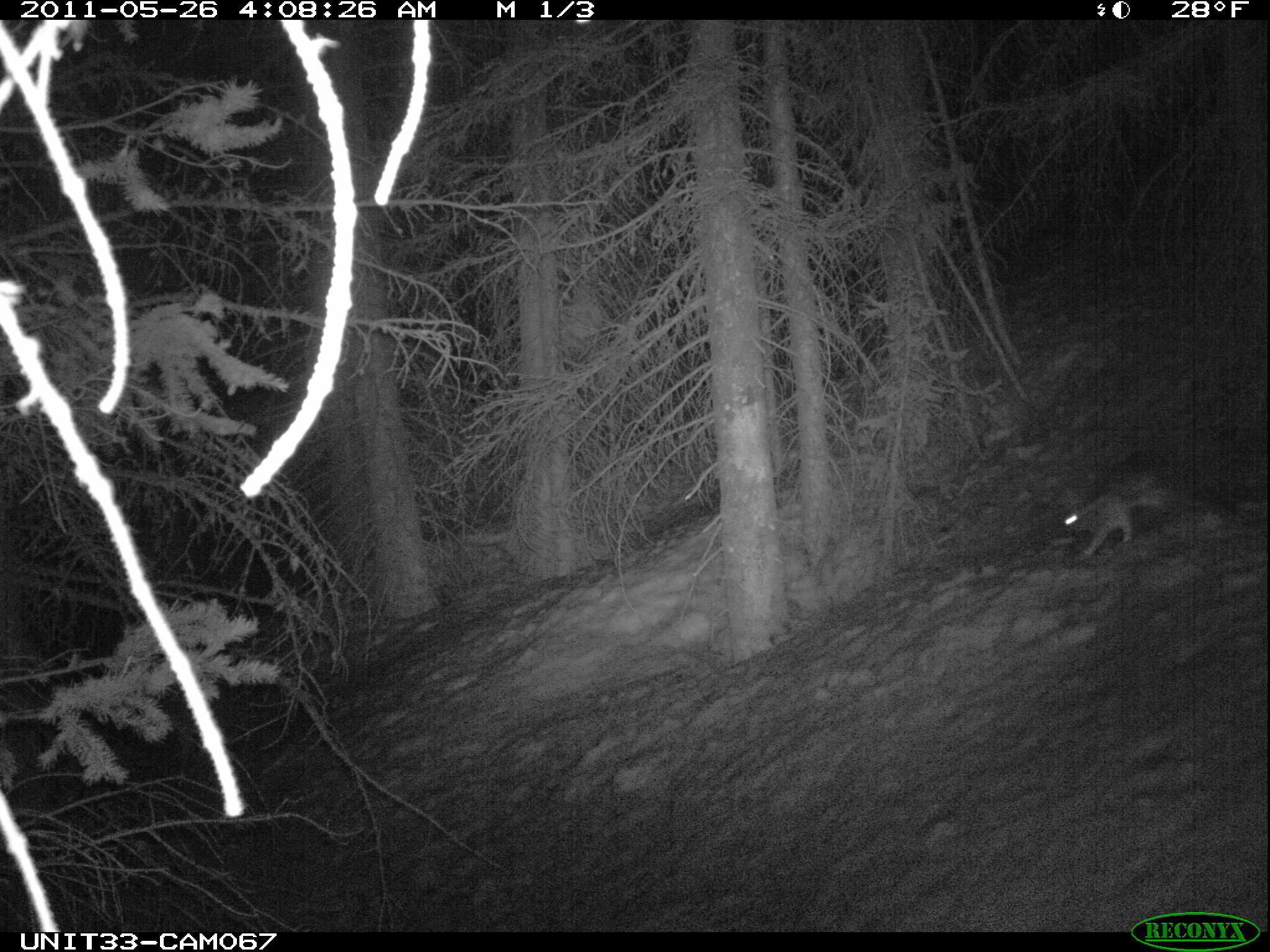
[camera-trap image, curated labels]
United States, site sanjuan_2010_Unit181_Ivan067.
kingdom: Animalia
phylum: Chordata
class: Mammalia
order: Lagomorpha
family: Leporidae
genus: Lepus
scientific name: Lepus americanus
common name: snowshoe hare